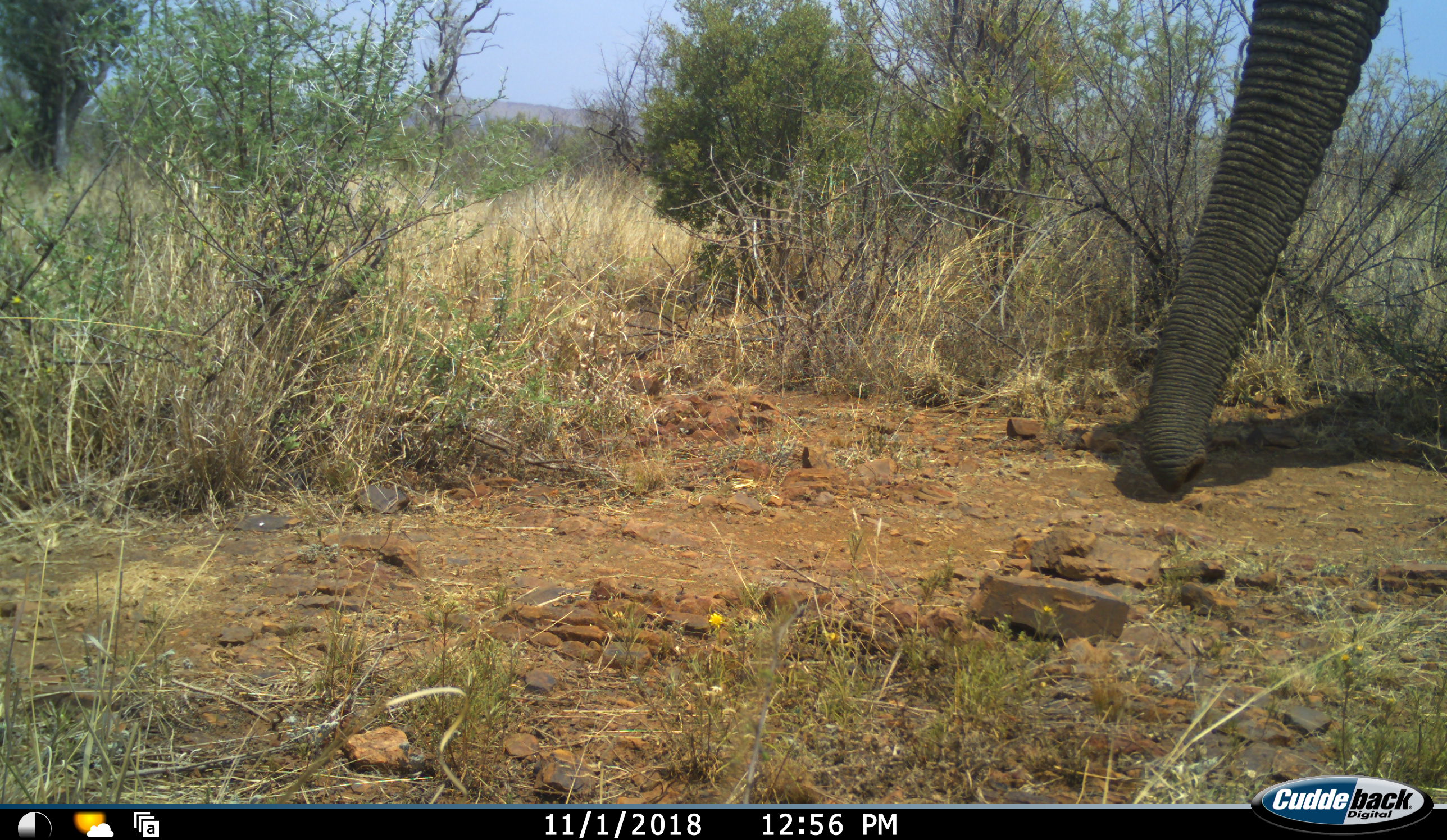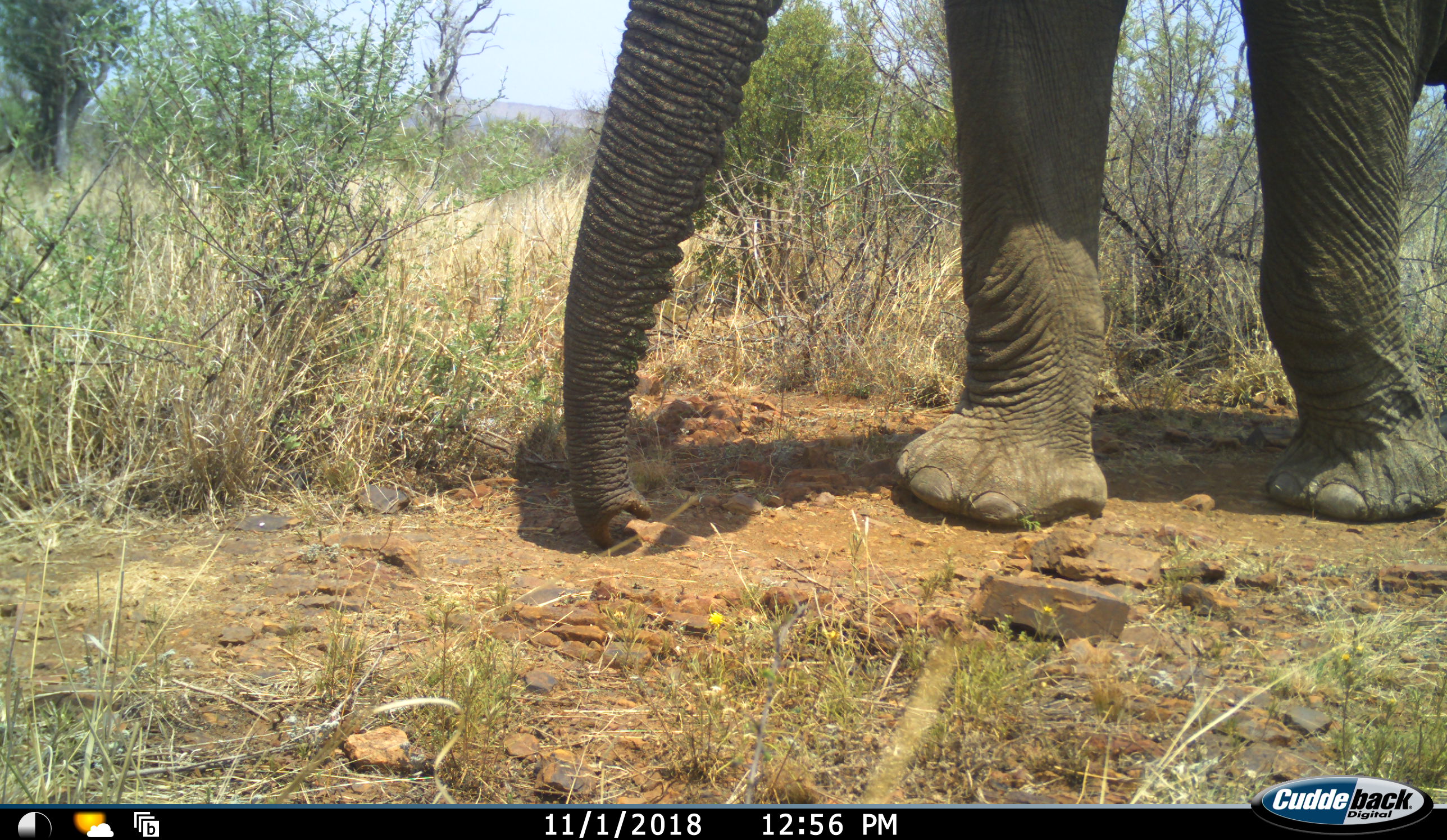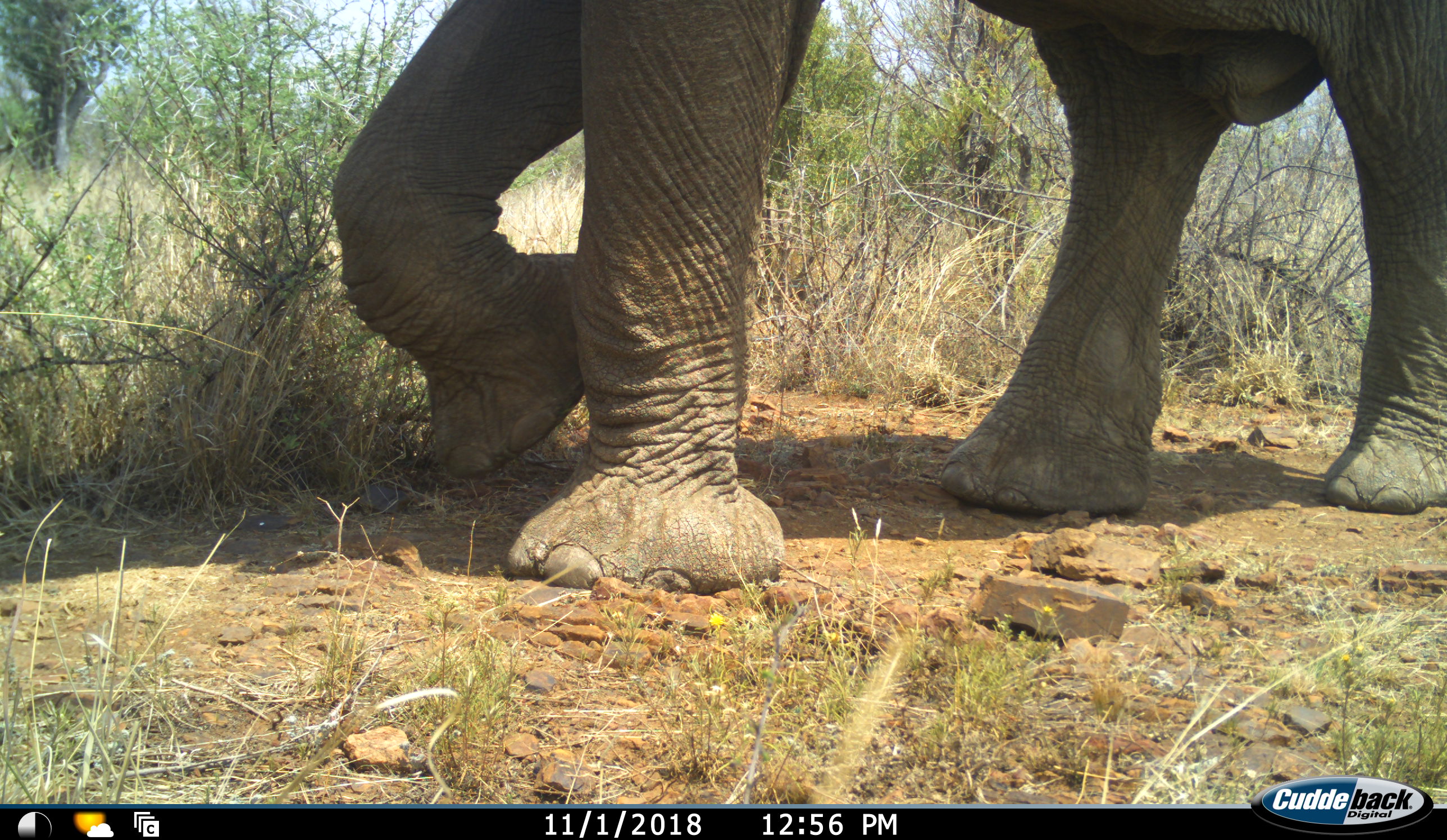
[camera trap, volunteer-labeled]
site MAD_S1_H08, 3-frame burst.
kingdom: Animalia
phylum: Chordata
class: Mammalia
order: Proboscidea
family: Elephantidae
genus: Loxodonta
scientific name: Loxodonta africana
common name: african bush elephant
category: elephant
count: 1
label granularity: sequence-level